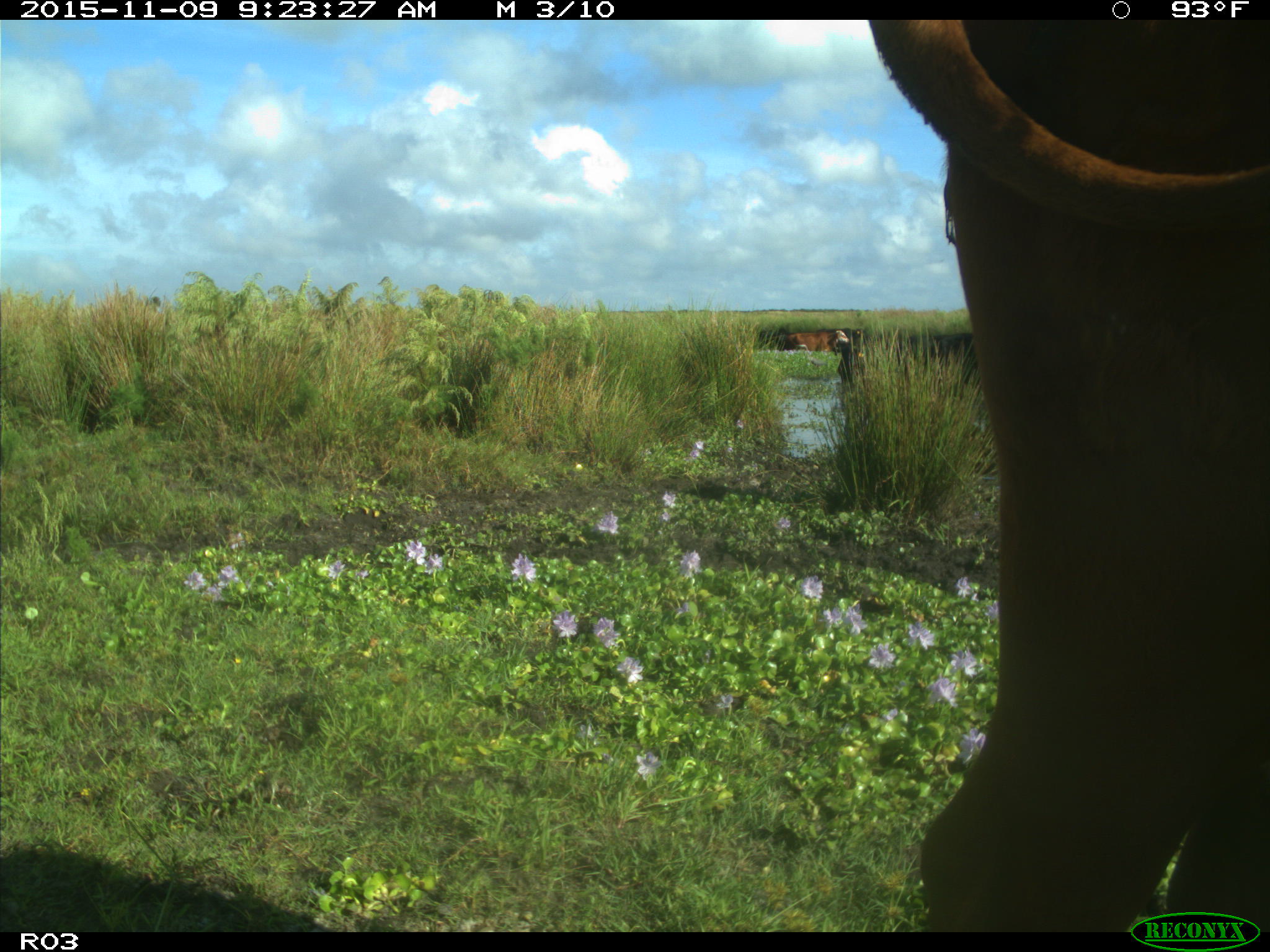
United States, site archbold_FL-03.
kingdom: Animalia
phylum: Chordata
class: Mammalia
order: Artiodactyla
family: Bovidae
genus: Bos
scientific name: Bos taurus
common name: domestic cow